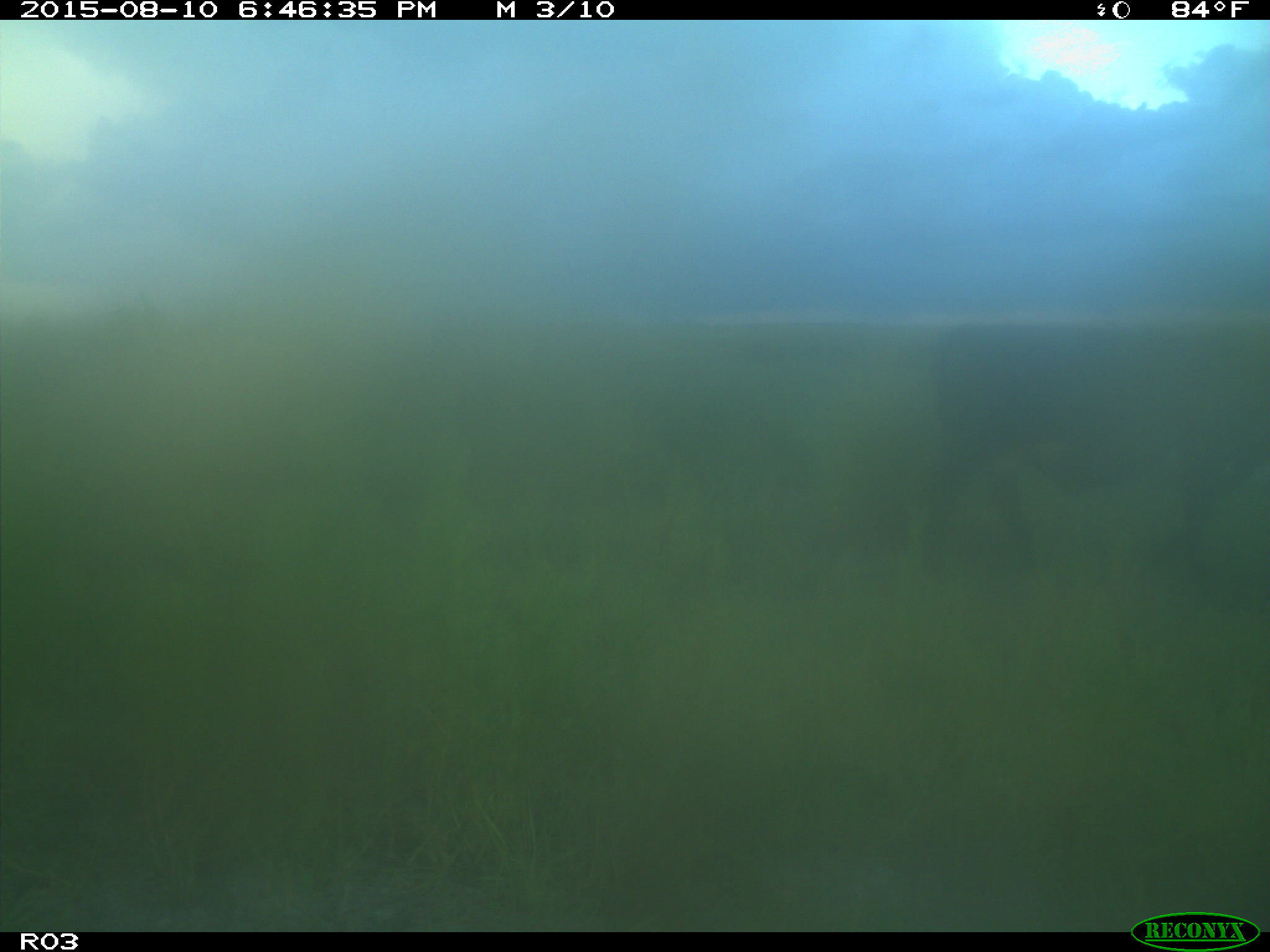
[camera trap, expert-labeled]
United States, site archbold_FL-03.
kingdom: Animalia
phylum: Chordata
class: Mammalia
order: Artiodactyla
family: Bovidae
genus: Bos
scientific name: Bos taurus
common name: domestic cow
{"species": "Bos taurus (domestic cow)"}